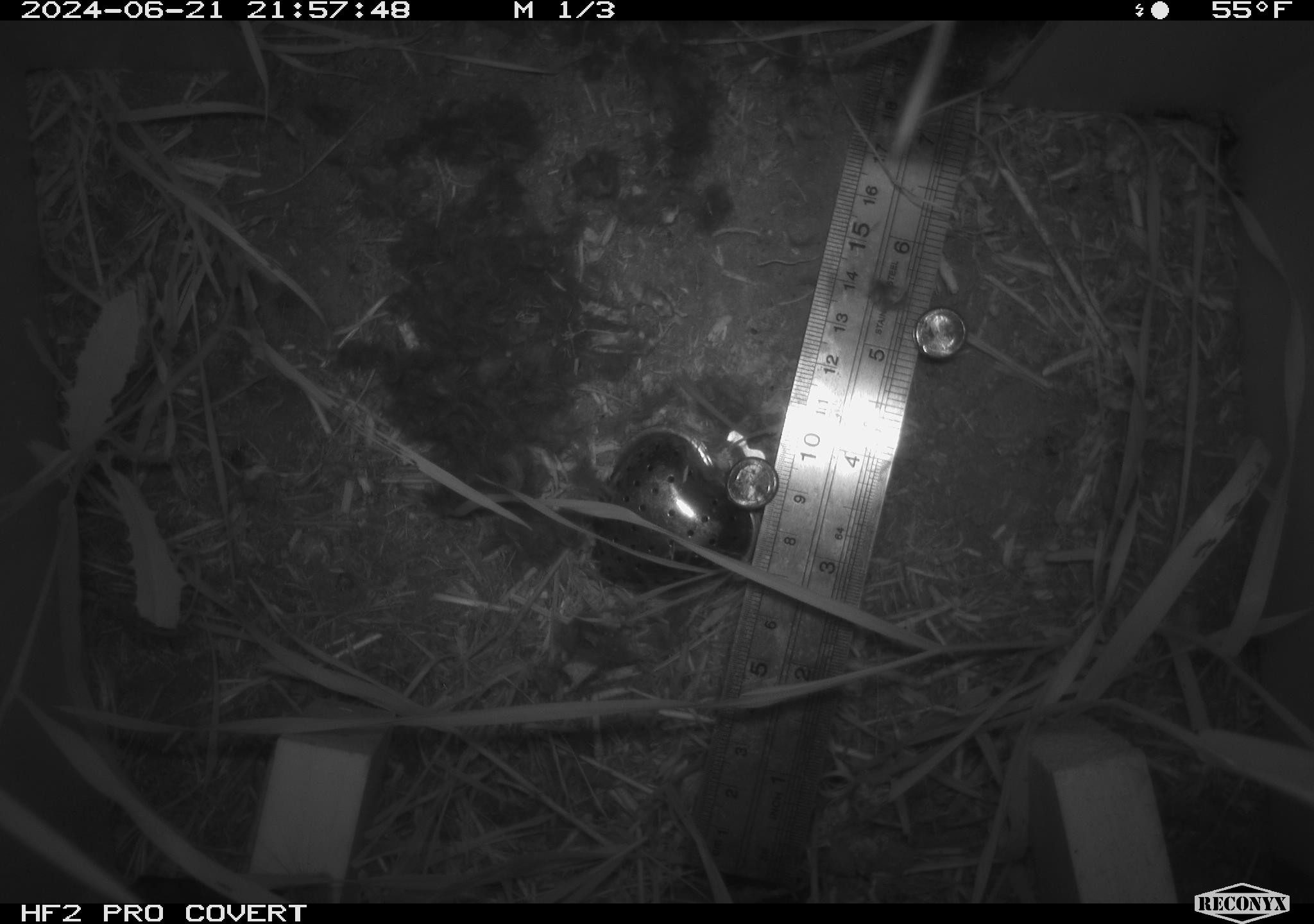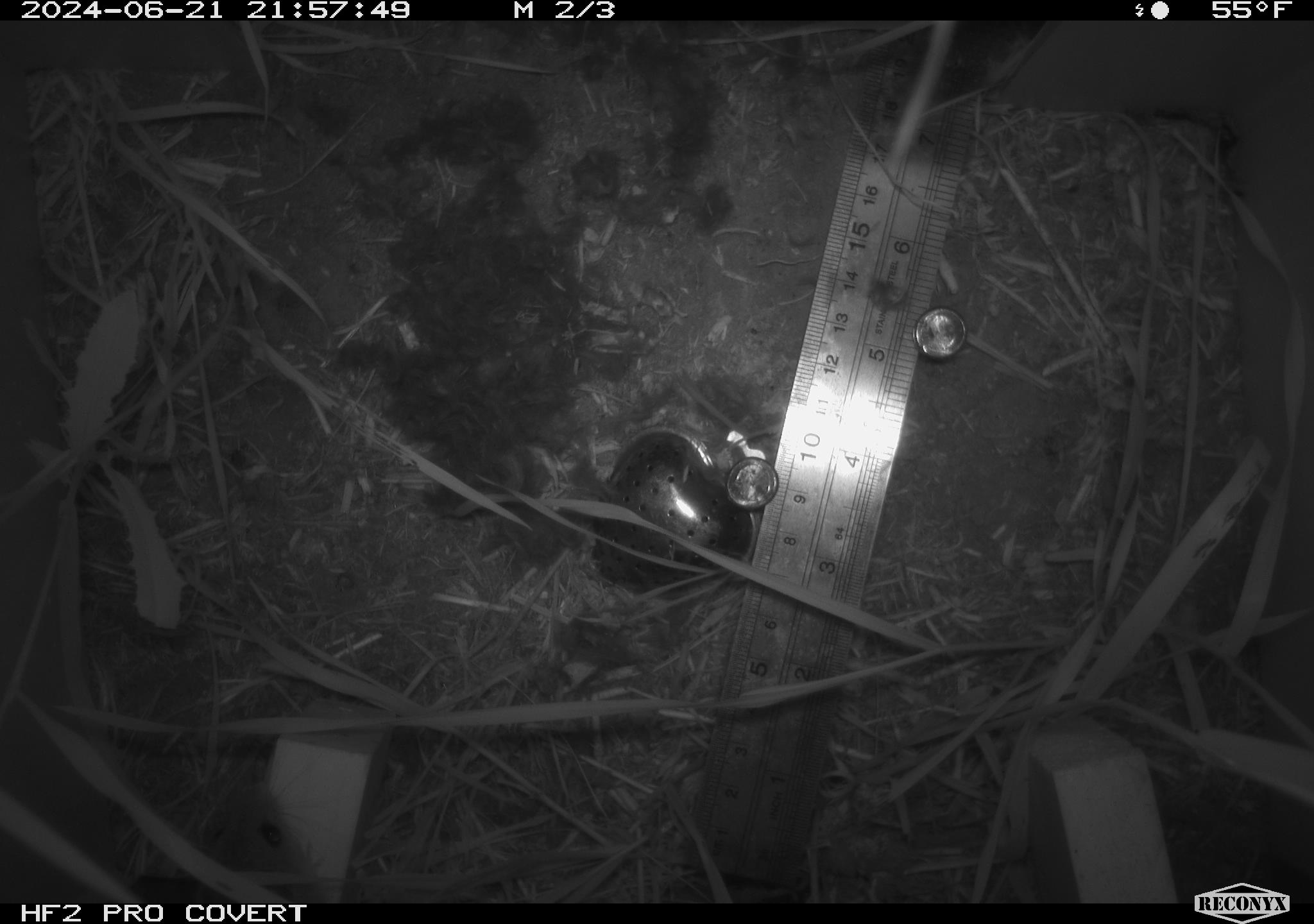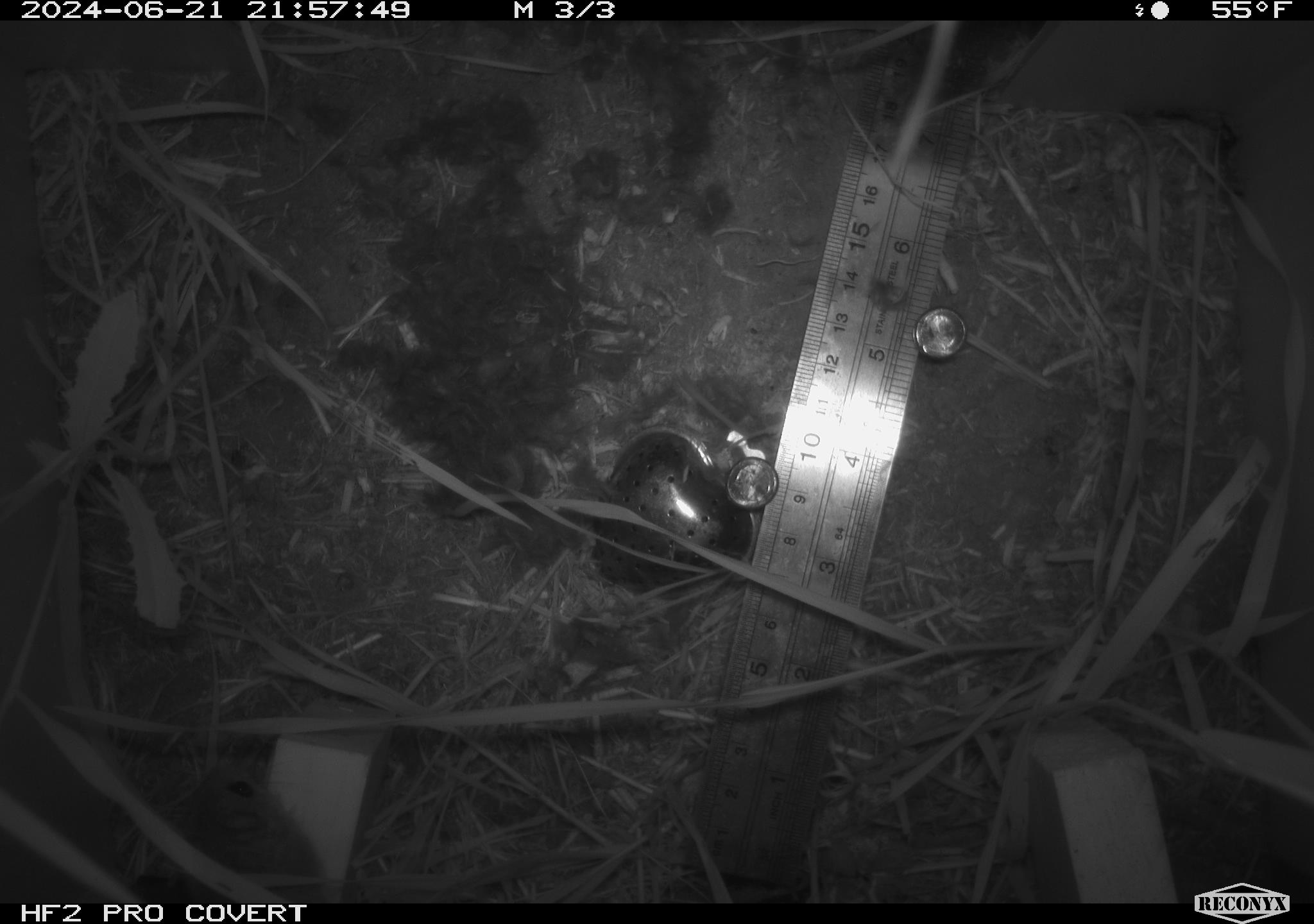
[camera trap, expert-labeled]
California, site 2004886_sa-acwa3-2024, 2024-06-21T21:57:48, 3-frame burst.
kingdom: Animalia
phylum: Chordata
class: Mammalia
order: Rodentia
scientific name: Rodentia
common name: mouse species